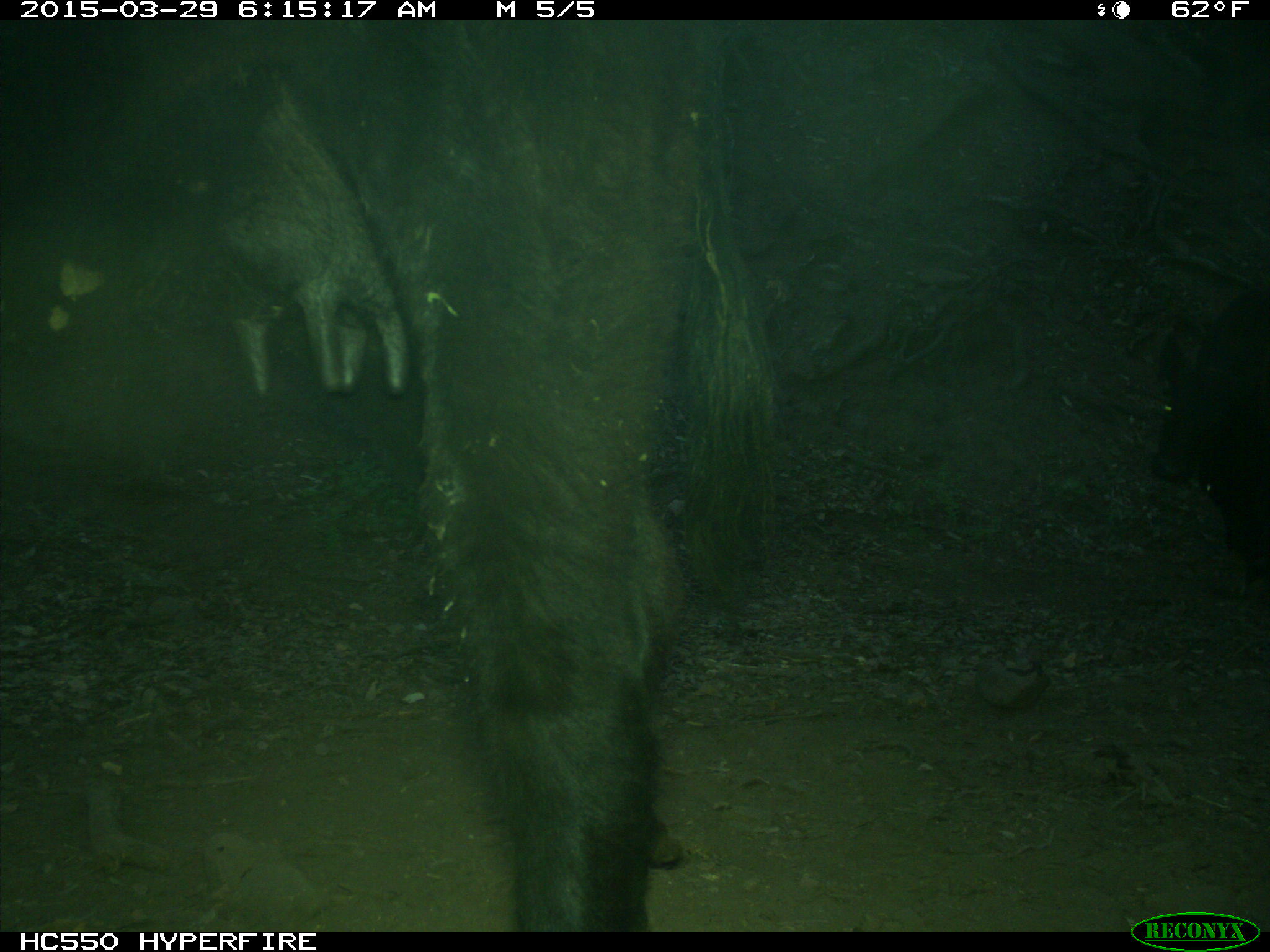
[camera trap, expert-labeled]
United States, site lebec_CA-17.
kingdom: Animalia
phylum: Chordata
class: Mammalia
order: Artiodactyla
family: Bovidae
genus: Bos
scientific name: Bos taurus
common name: domestic cow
Bos taurus (domestic cow).